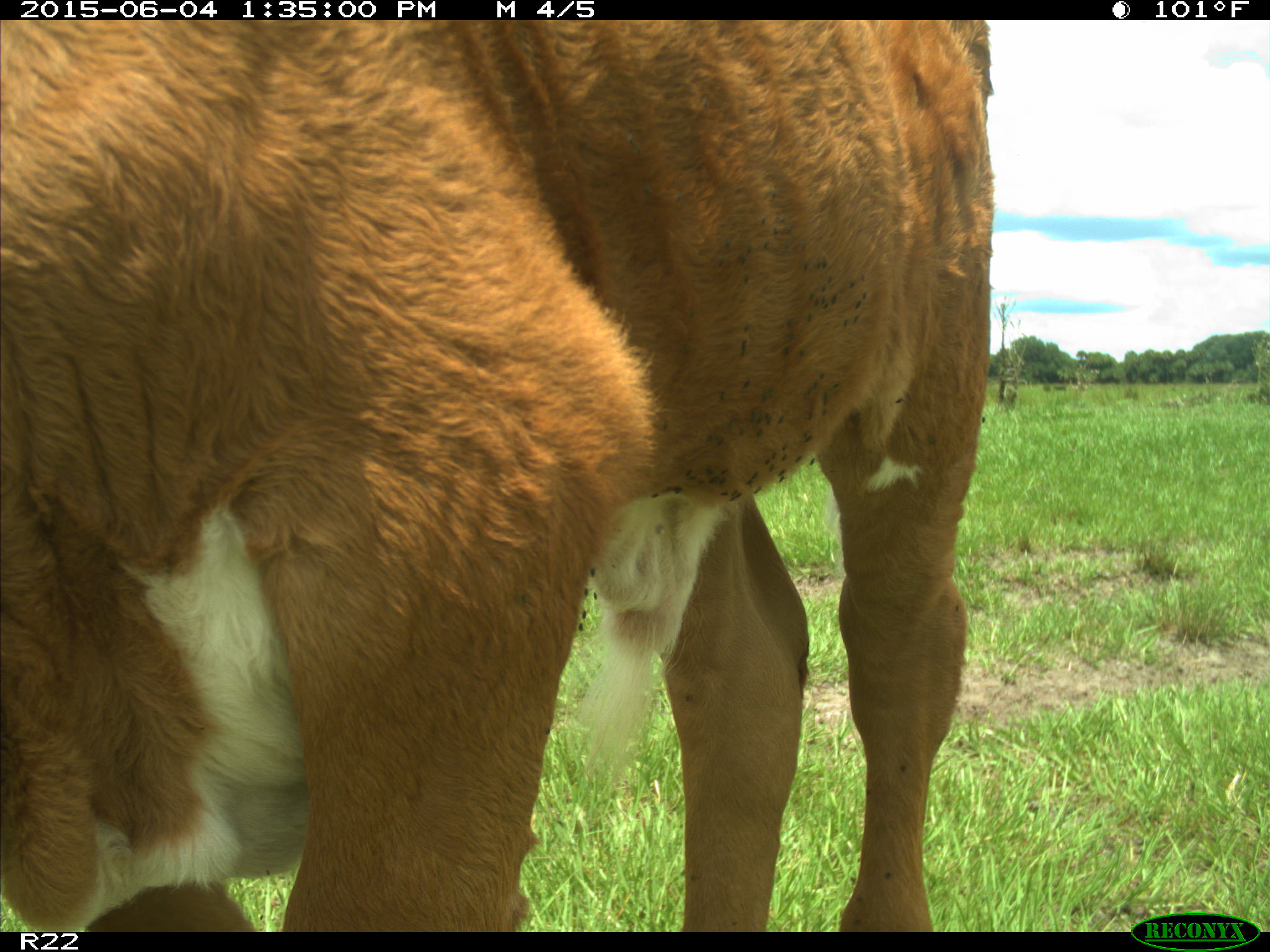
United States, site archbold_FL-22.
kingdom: Animalia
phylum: Chordata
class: Mammalia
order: Artiodactyla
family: Bovidae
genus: Bos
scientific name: Bos taurus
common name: domestic cow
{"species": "Bos taurus (domestic cow)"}